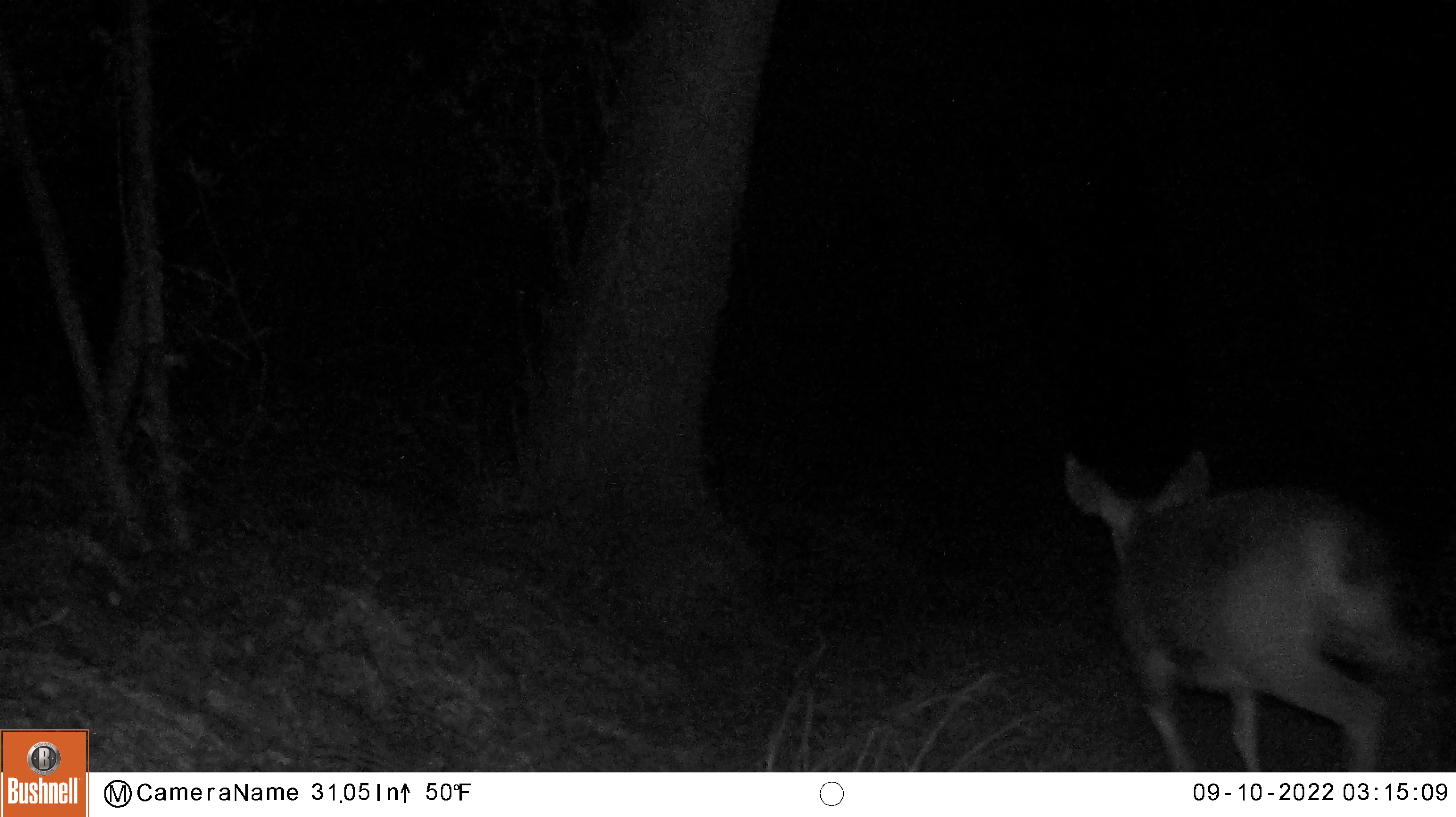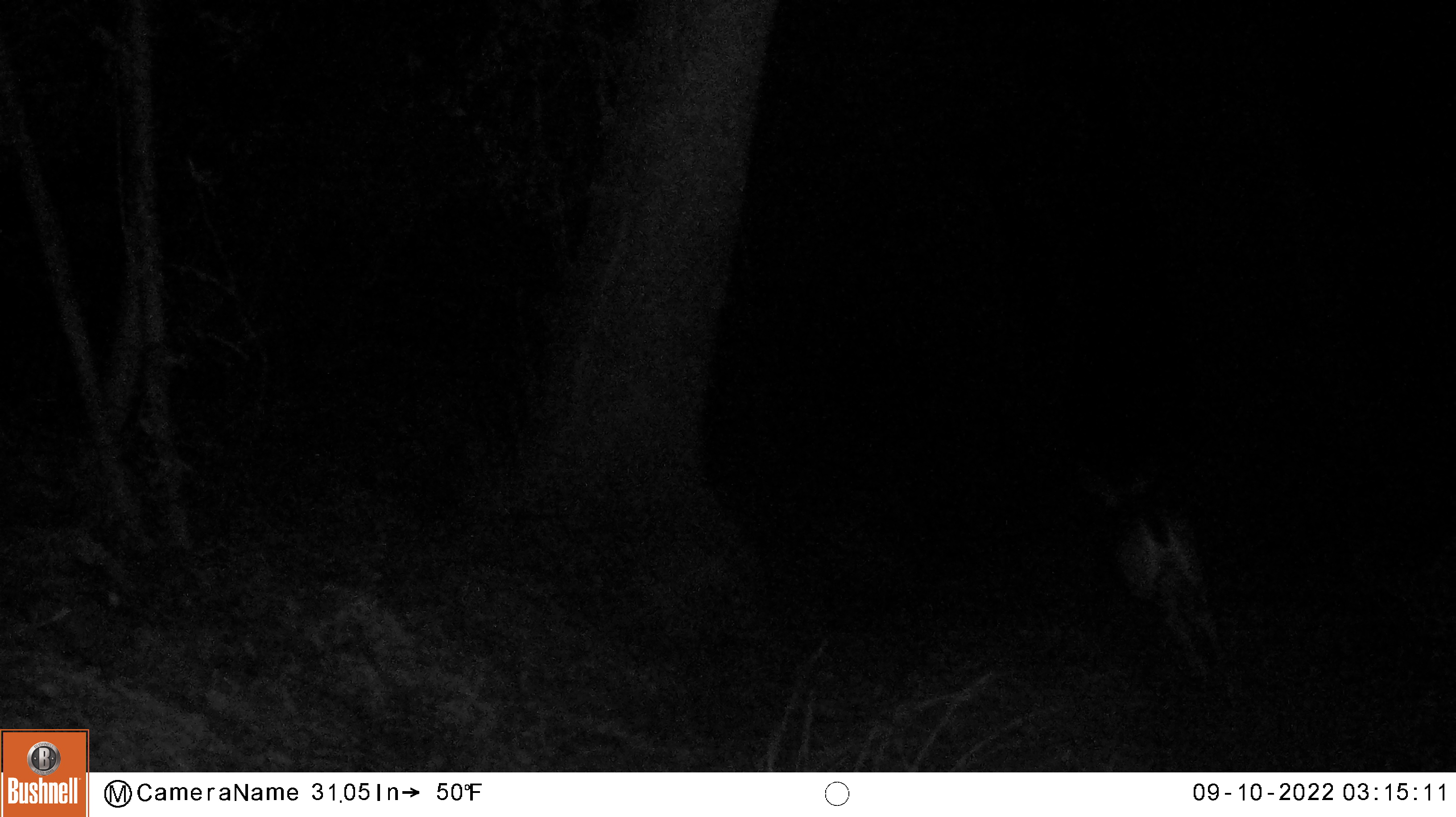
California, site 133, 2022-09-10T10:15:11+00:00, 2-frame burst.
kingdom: Animalia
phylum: Chordata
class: Mammalia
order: Artiodactyla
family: Cervidae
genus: Odocoileus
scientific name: Odocoileus hemionus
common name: mule deer